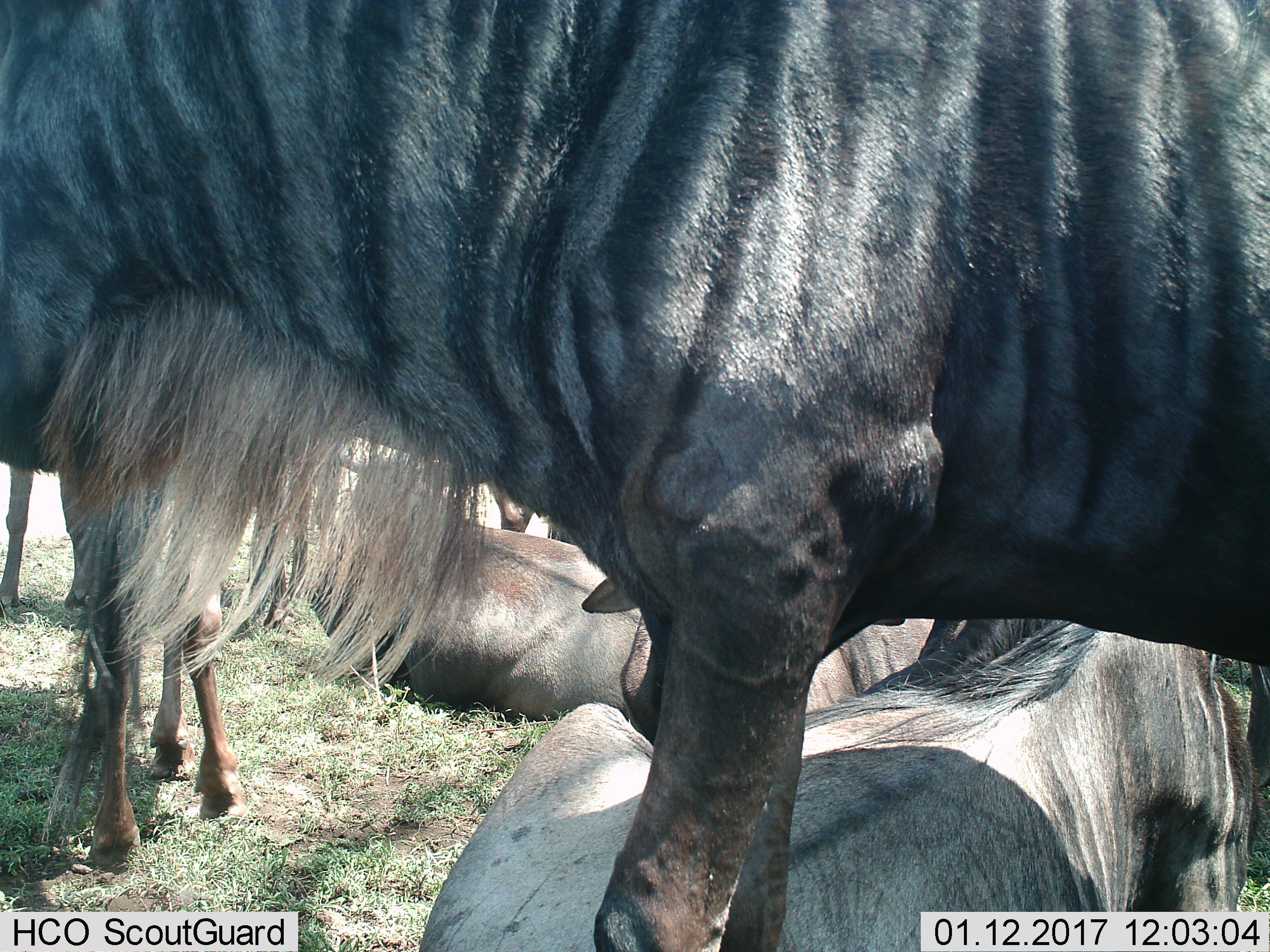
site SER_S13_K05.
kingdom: Animalia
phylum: Chordata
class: Mammalia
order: Artiodactyla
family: Bovidae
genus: Connochaetes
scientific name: Connochaetes taurinus taurinus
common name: blue wildebeest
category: wildebeestblue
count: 5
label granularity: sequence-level